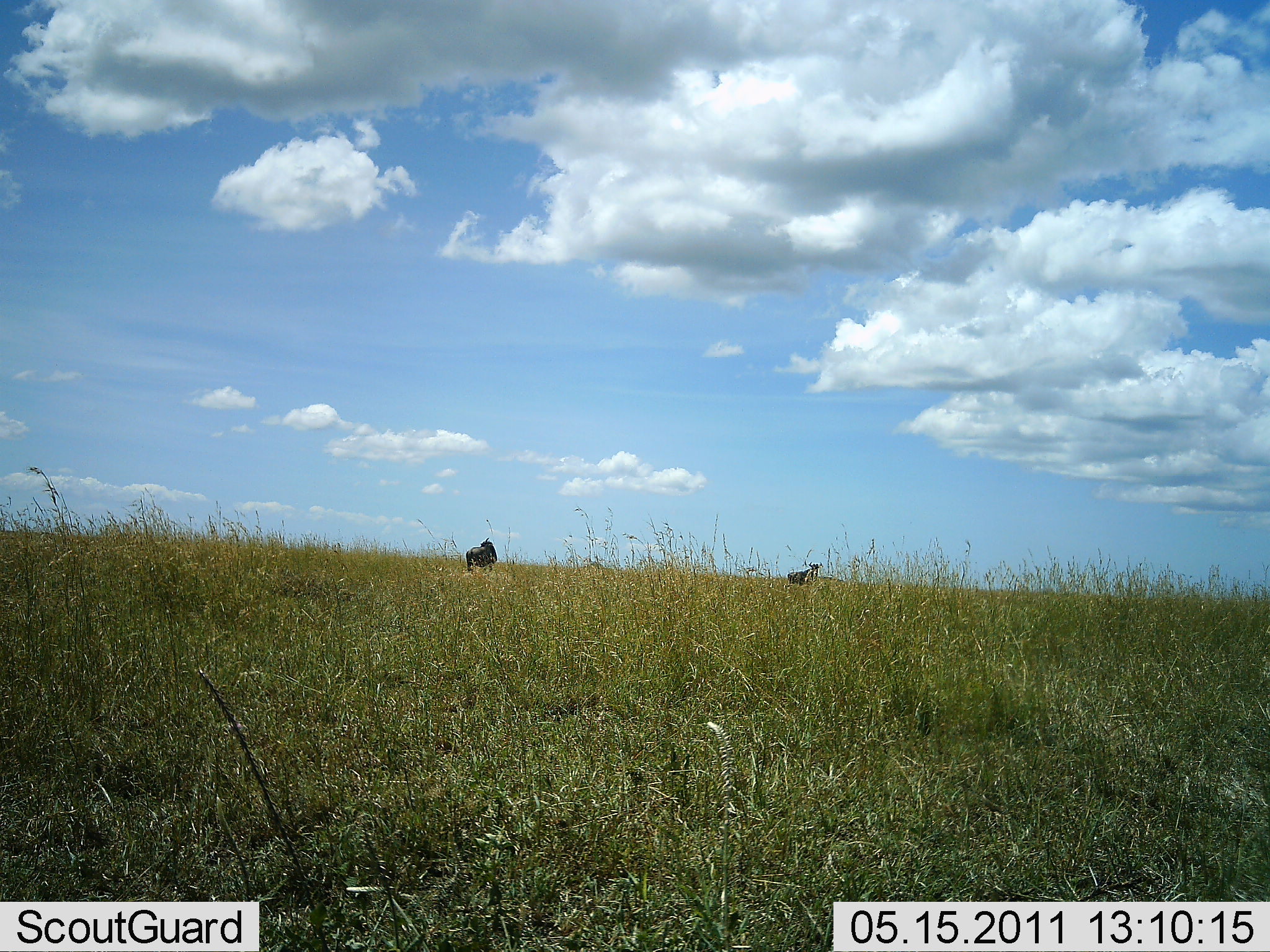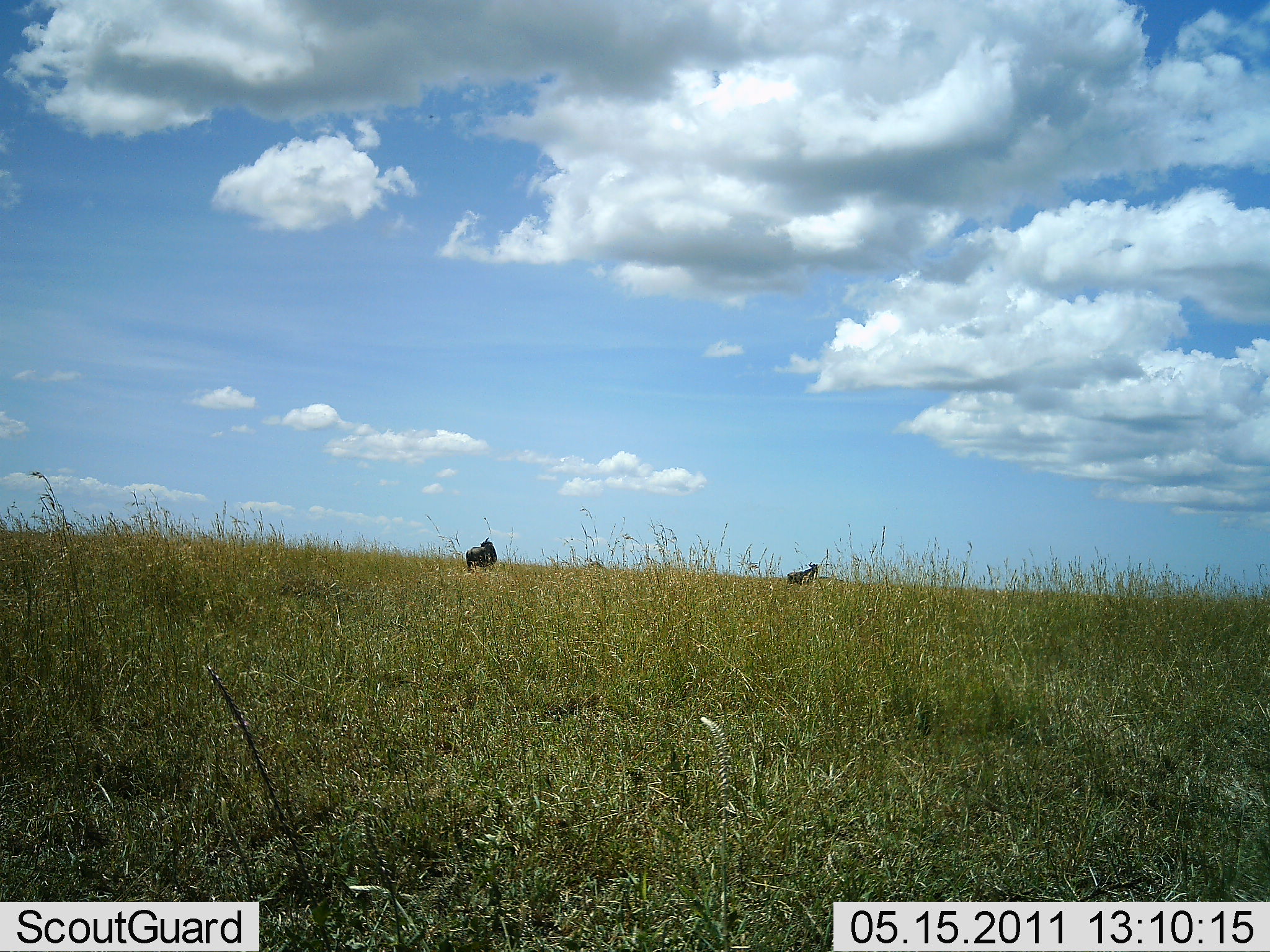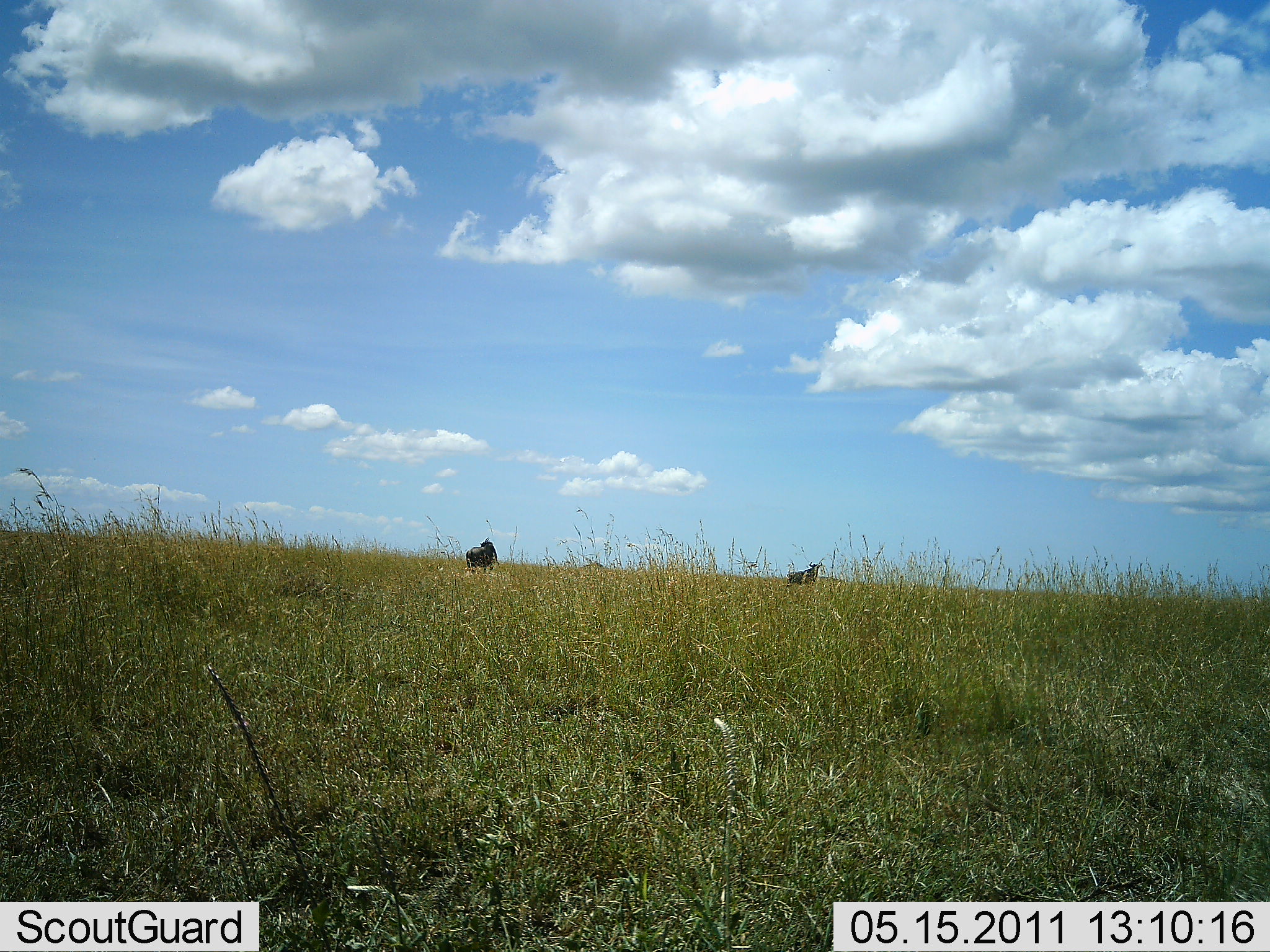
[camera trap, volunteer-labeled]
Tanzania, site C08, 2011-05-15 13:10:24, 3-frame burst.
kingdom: Animalia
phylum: Chordata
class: Mammalia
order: Artiodactyla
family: Bovidae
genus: Connochaetes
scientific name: Connochaetes taurinus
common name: blue wildebeest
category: wildebeest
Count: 2.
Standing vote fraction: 60%.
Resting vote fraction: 0%.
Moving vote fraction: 0%.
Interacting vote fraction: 0%.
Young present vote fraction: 0%.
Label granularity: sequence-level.